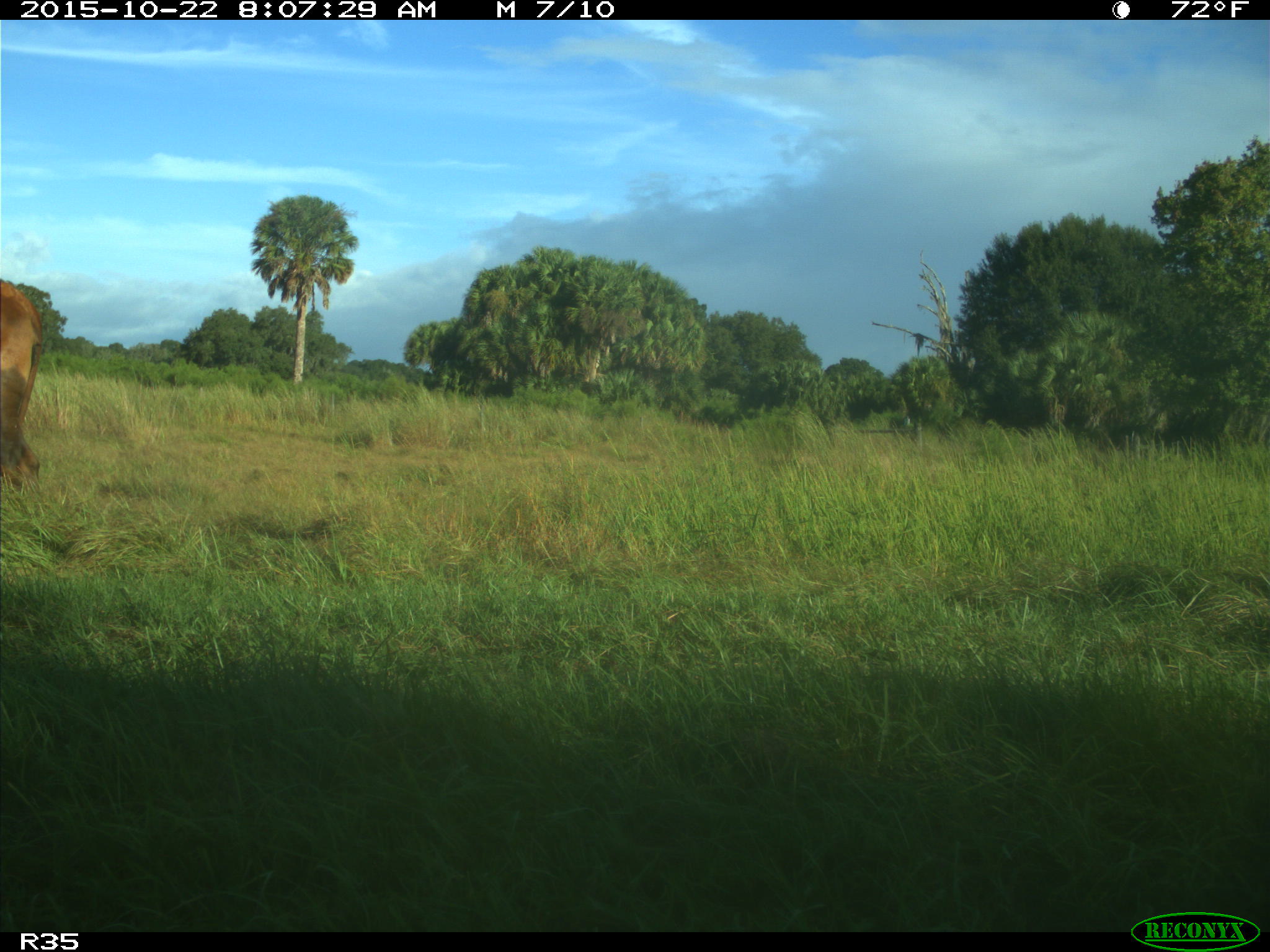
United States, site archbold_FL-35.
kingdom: Animalia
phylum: Chordata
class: Mammalia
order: Artiodactyla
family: Bovidae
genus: Bos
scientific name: Bos taurus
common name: domestic cow